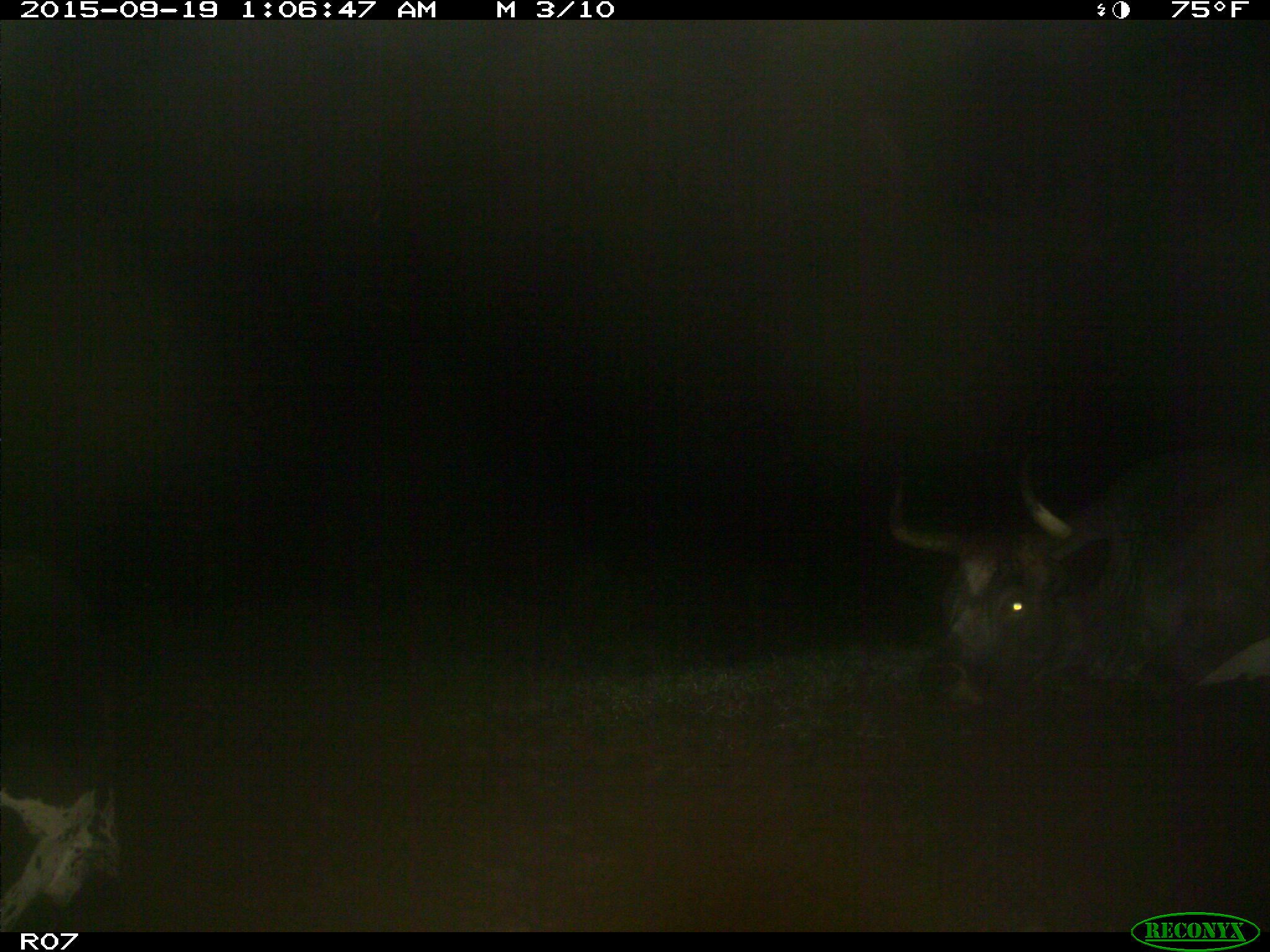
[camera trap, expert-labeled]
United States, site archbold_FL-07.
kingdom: Animalia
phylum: Chordata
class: Mammalia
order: Artiodactyla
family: Bovidae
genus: Bos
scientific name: Bos taurus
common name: domestic cow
Bos taurus (domestic cow).